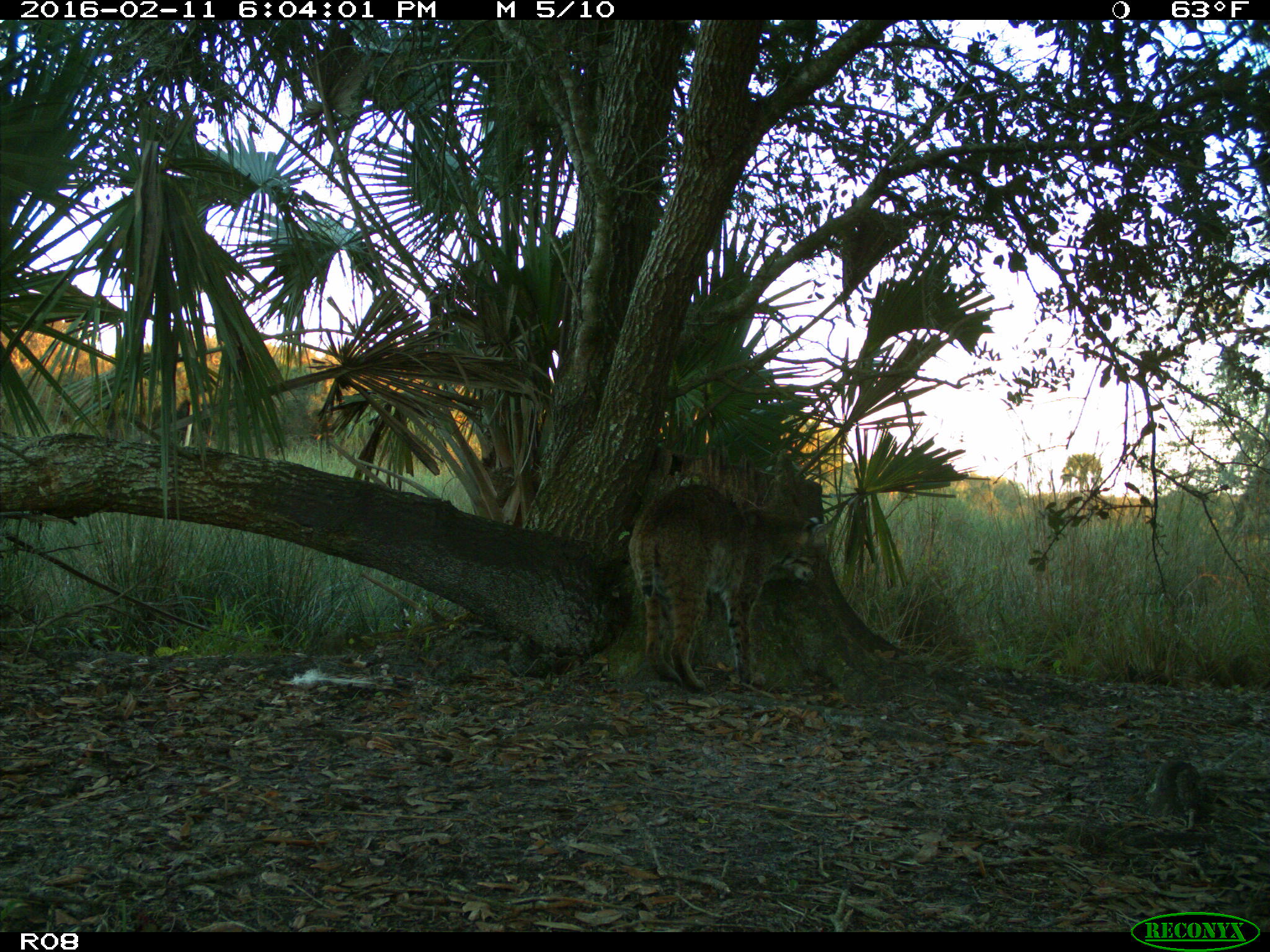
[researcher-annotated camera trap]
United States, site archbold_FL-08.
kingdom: Animalia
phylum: Chordata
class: Mammalia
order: Carnivora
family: Felidae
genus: Lynx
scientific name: Lynx rufus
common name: bobcat